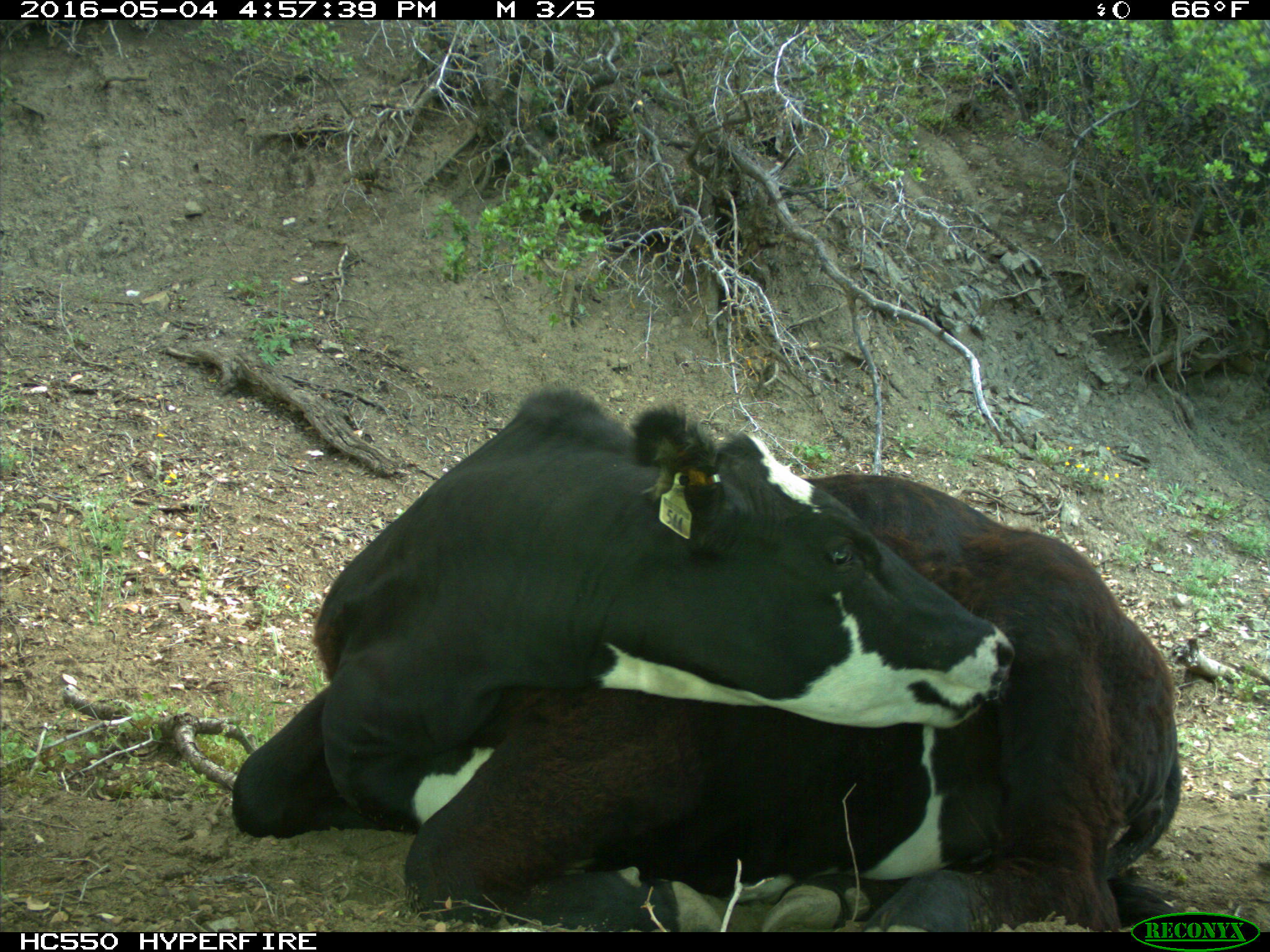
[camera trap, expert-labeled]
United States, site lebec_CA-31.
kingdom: Animalia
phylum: Chordata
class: Mammalia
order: Artiodactyla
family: Bovidae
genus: Bos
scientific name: Bos taurus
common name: domestic cow